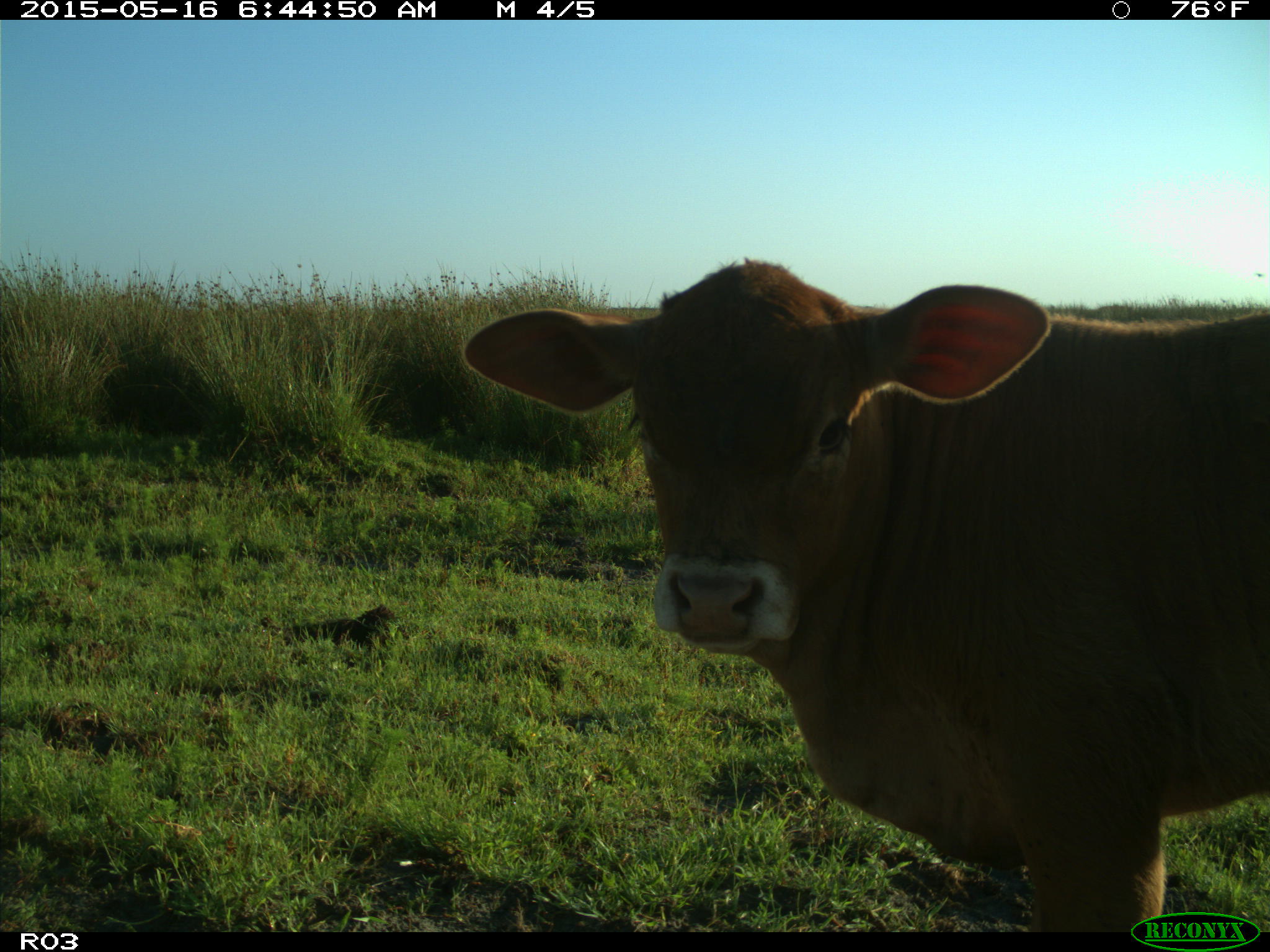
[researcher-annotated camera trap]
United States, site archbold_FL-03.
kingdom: Animalia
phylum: Chordata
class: Mammalia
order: Artiodactyla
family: Bovidae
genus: Bos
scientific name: Bos taurus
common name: domestic cow